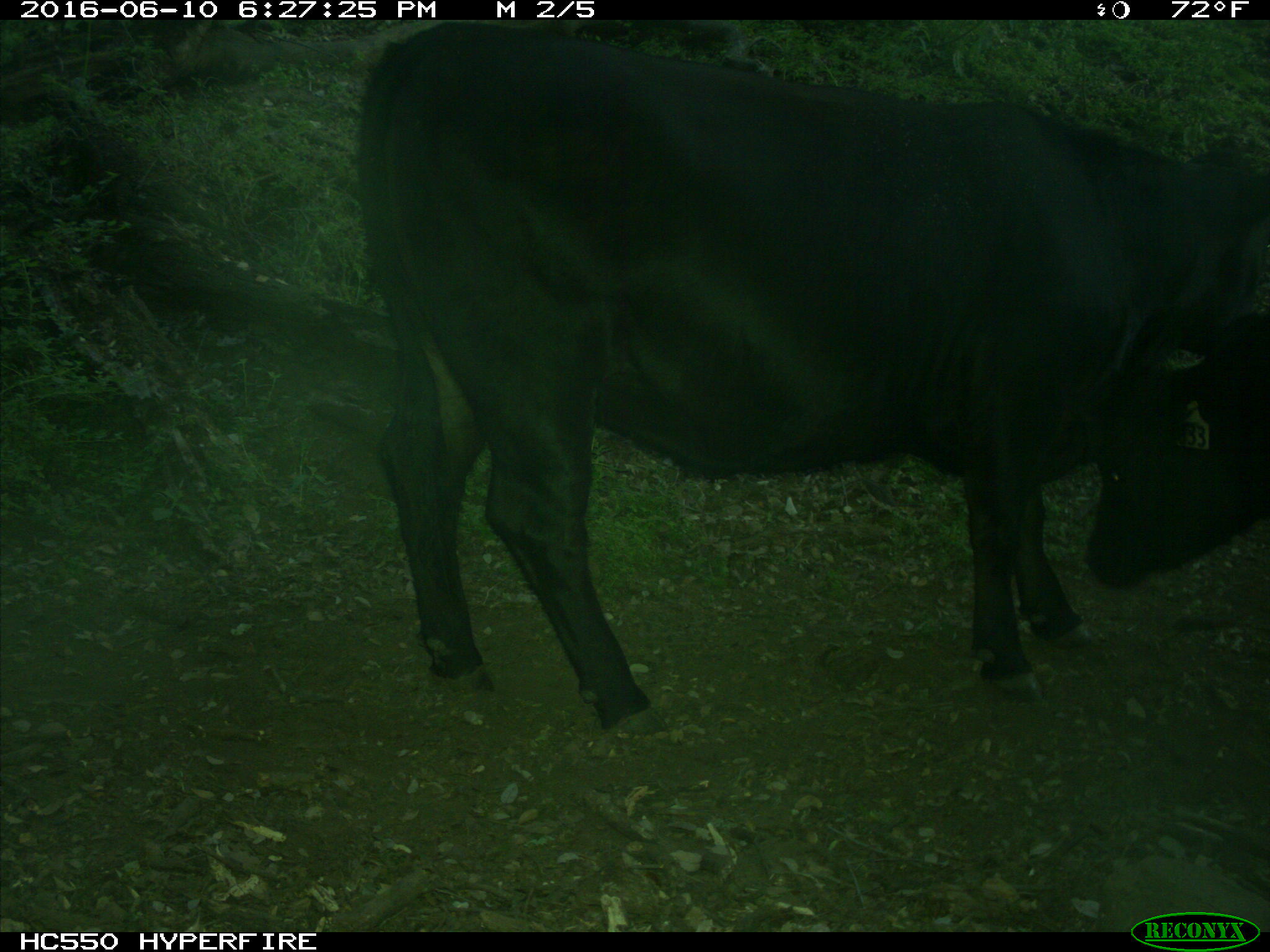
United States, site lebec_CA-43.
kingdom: Animalia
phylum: Chordata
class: Mammalia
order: Artiodactyla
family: Bovidae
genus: Bos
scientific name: Bos taurus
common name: domestic cow